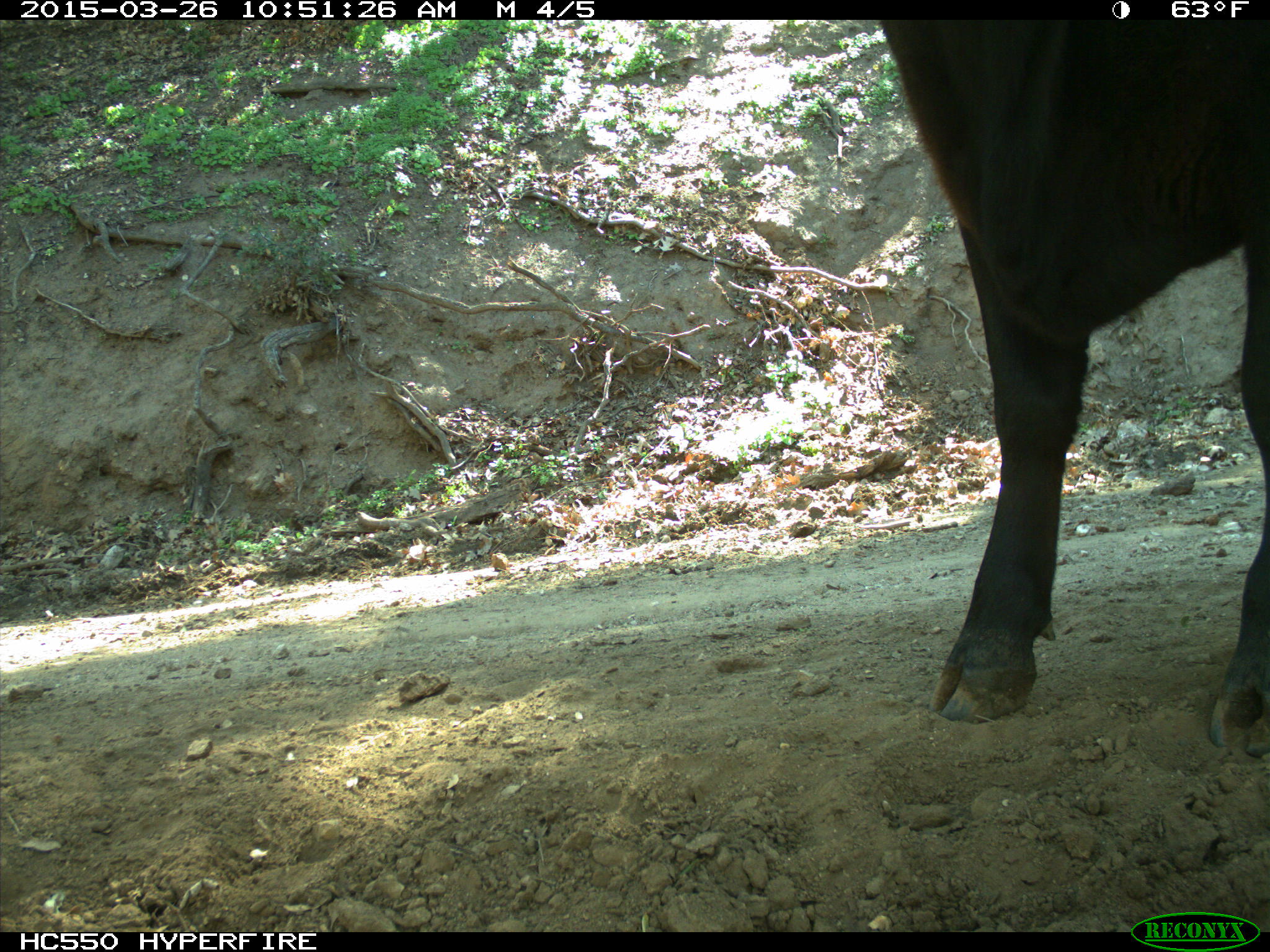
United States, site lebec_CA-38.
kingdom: Animalia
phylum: Chordata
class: Mammalia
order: Artiodactyla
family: Bovidae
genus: Bos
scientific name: Bos taurus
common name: domestic cow